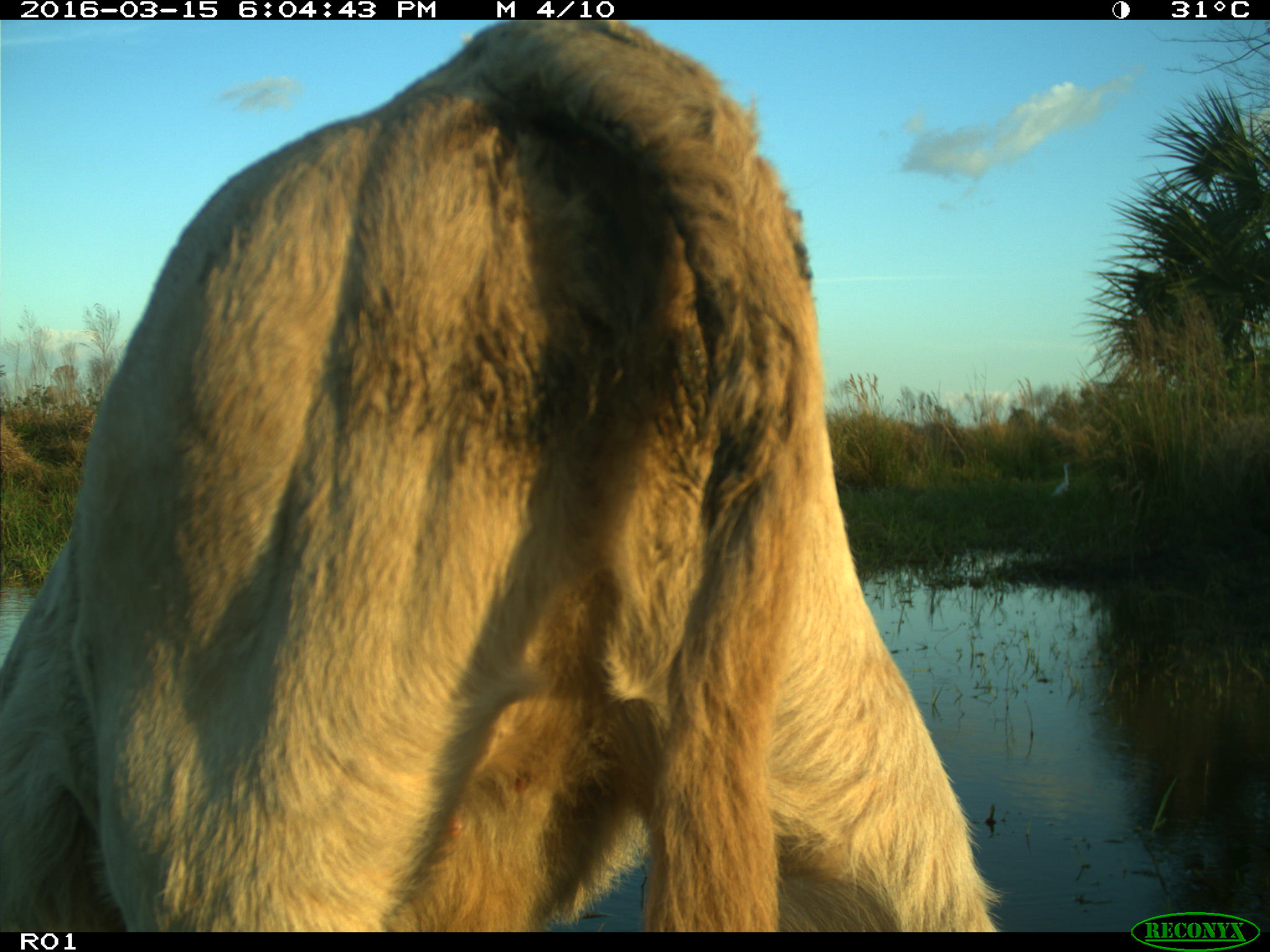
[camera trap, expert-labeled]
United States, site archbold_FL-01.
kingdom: Animalia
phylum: Chordata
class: Mammalia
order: Artiodactyla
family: Bovidae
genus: Bos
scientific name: Bos taurus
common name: domestic cow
Bos taurus (domestic cow).